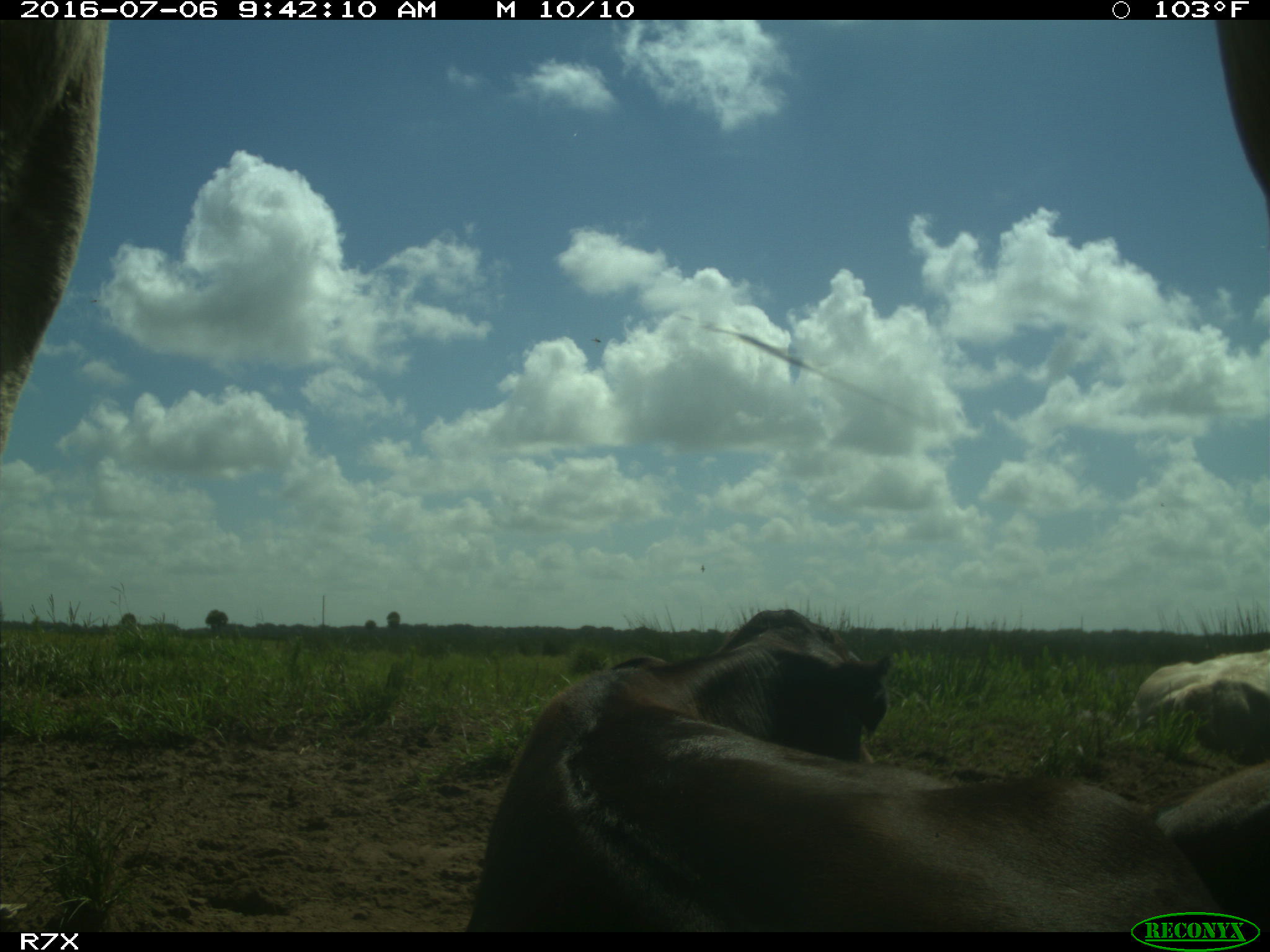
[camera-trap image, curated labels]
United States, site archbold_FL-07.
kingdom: Animalia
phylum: Chordata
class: Mammalia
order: Artiodactyla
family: Bovidae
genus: Bos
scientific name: Bos taurus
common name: domestic cow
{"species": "Bos taurus (domestic cow)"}